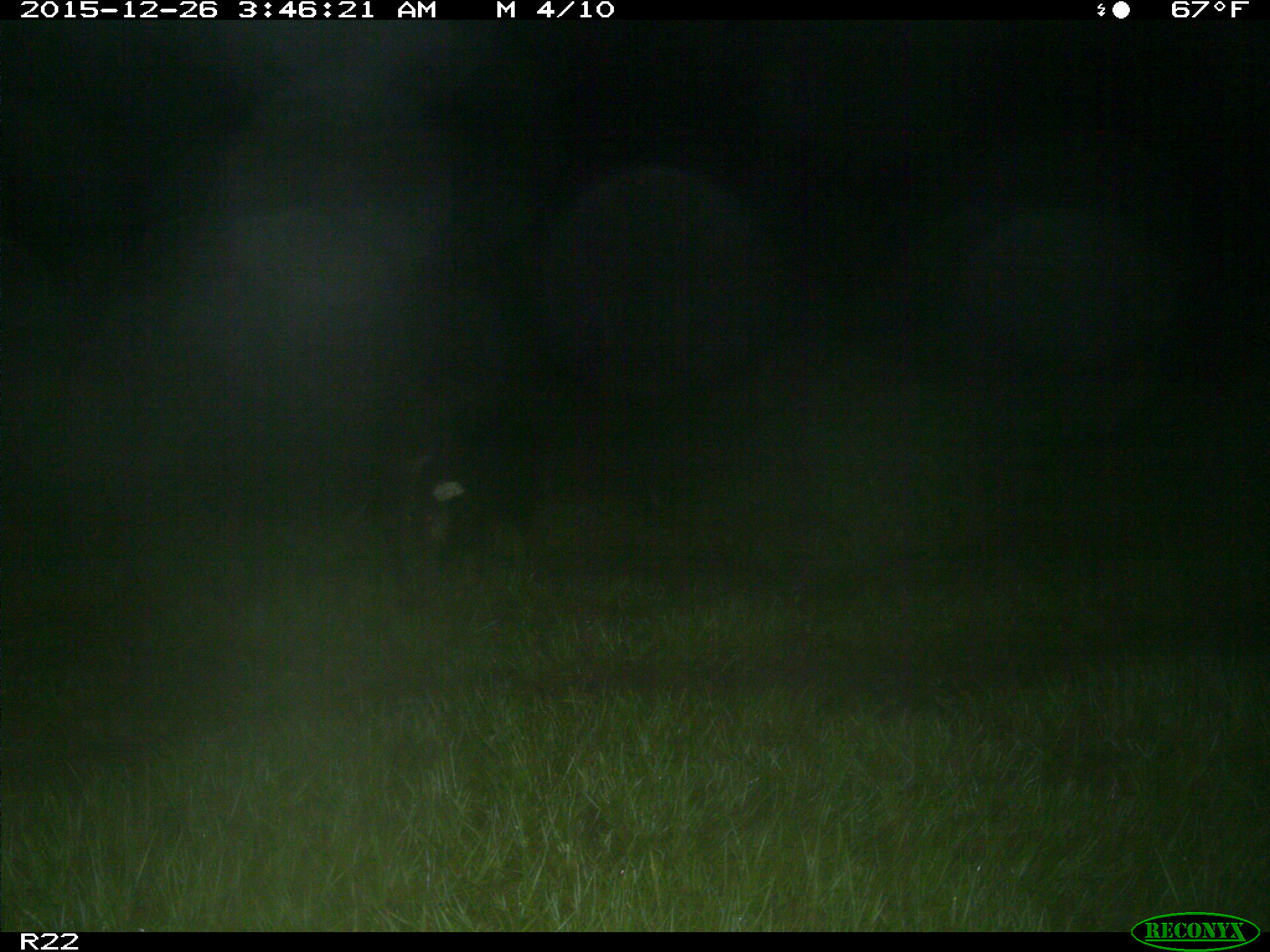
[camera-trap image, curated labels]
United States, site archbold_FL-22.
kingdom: Animalia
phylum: Chordata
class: Mammalia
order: Artiodactyla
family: Suidae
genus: Sus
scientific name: Sus scrofa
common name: wild boar